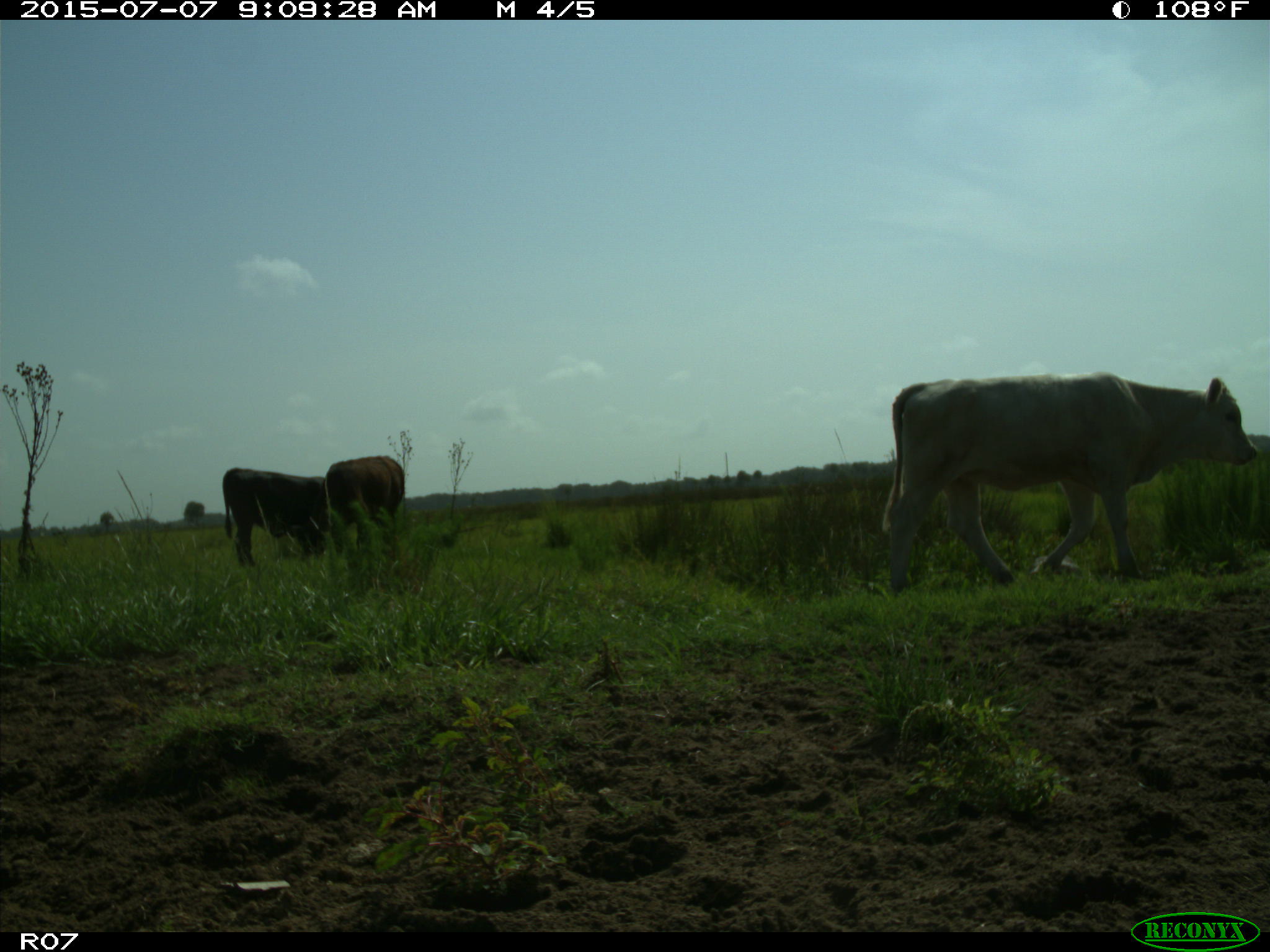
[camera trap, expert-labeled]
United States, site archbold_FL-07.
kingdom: Animalia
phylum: Chordata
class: Mammalia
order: Artiodactyla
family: Bovidae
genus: Bos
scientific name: Bos taurus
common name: domestic cow